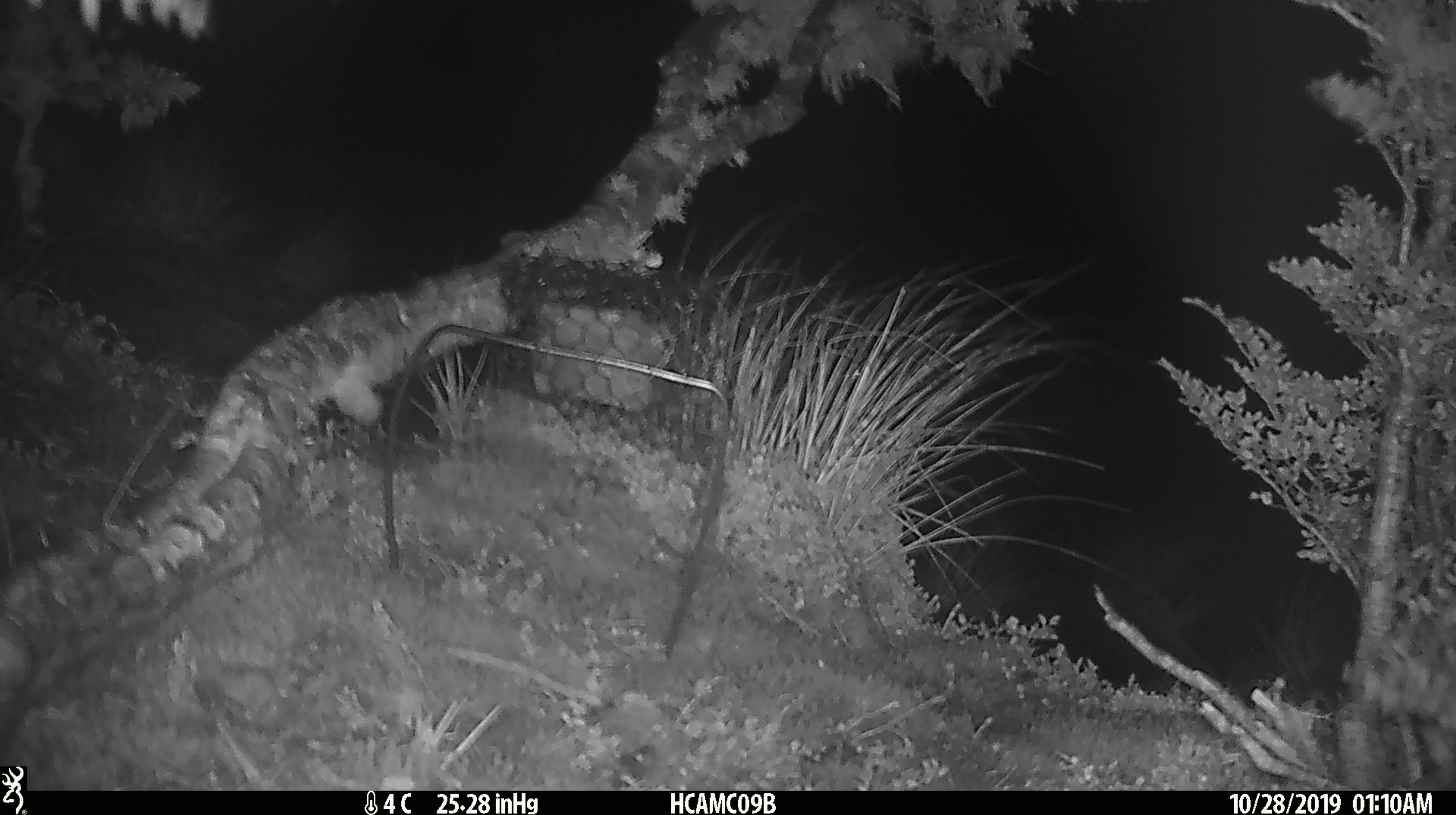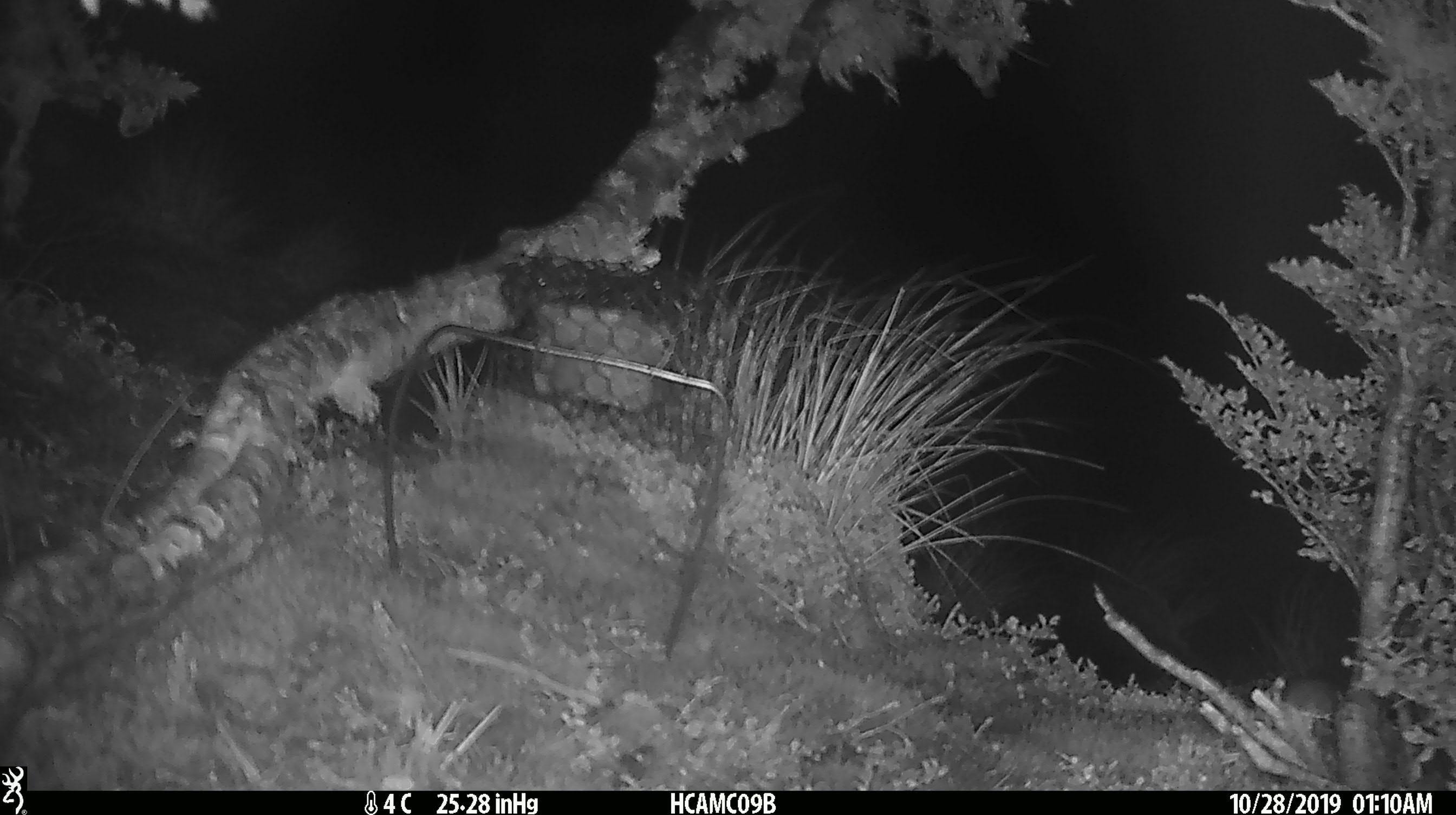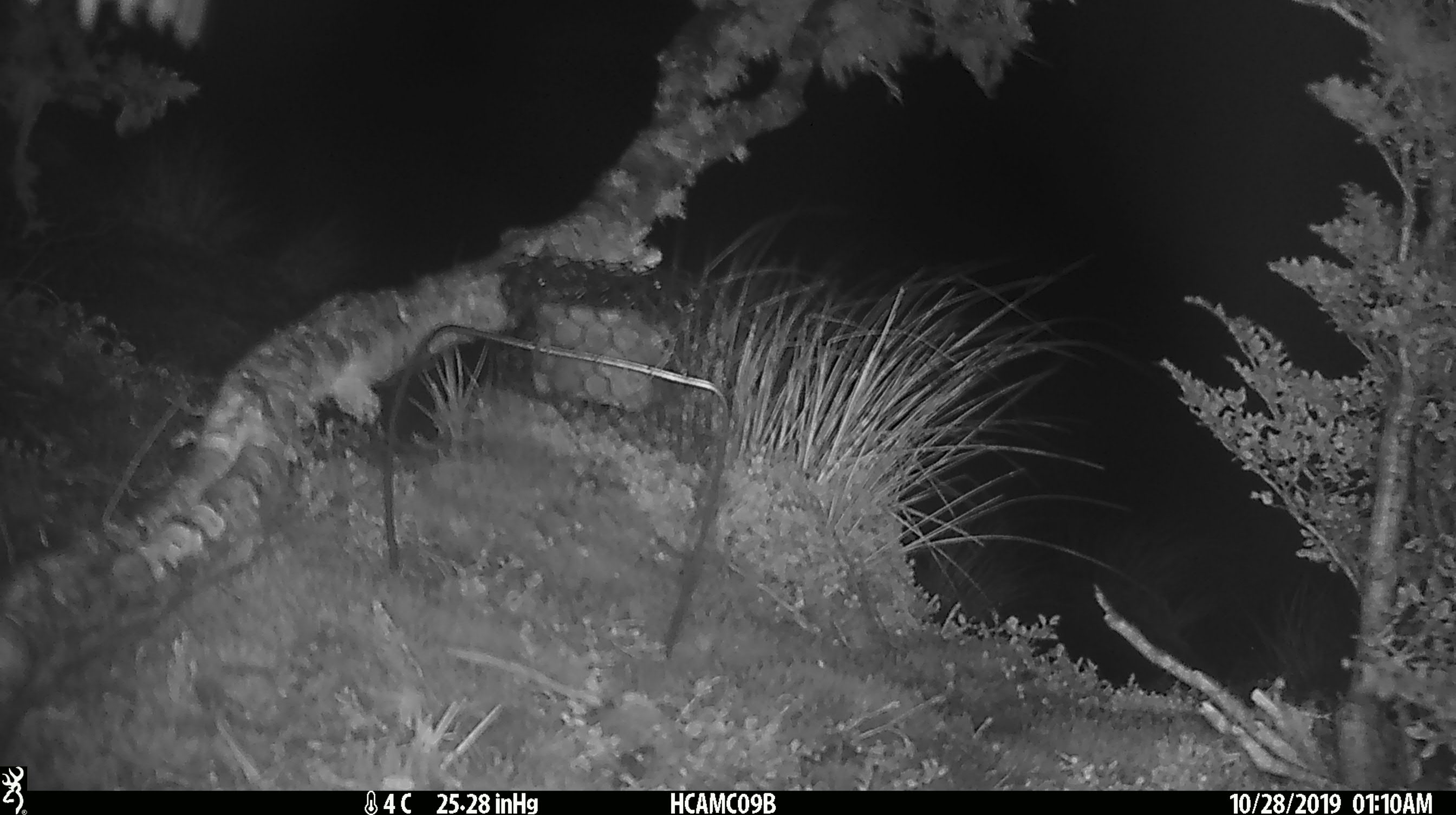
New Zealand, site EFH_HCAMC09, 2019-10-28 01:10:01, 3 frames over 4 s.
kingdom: Animalia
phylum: Chordata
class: Mammalia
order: Rodentia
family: Muridae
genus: Mus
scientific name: Mus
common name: mouse